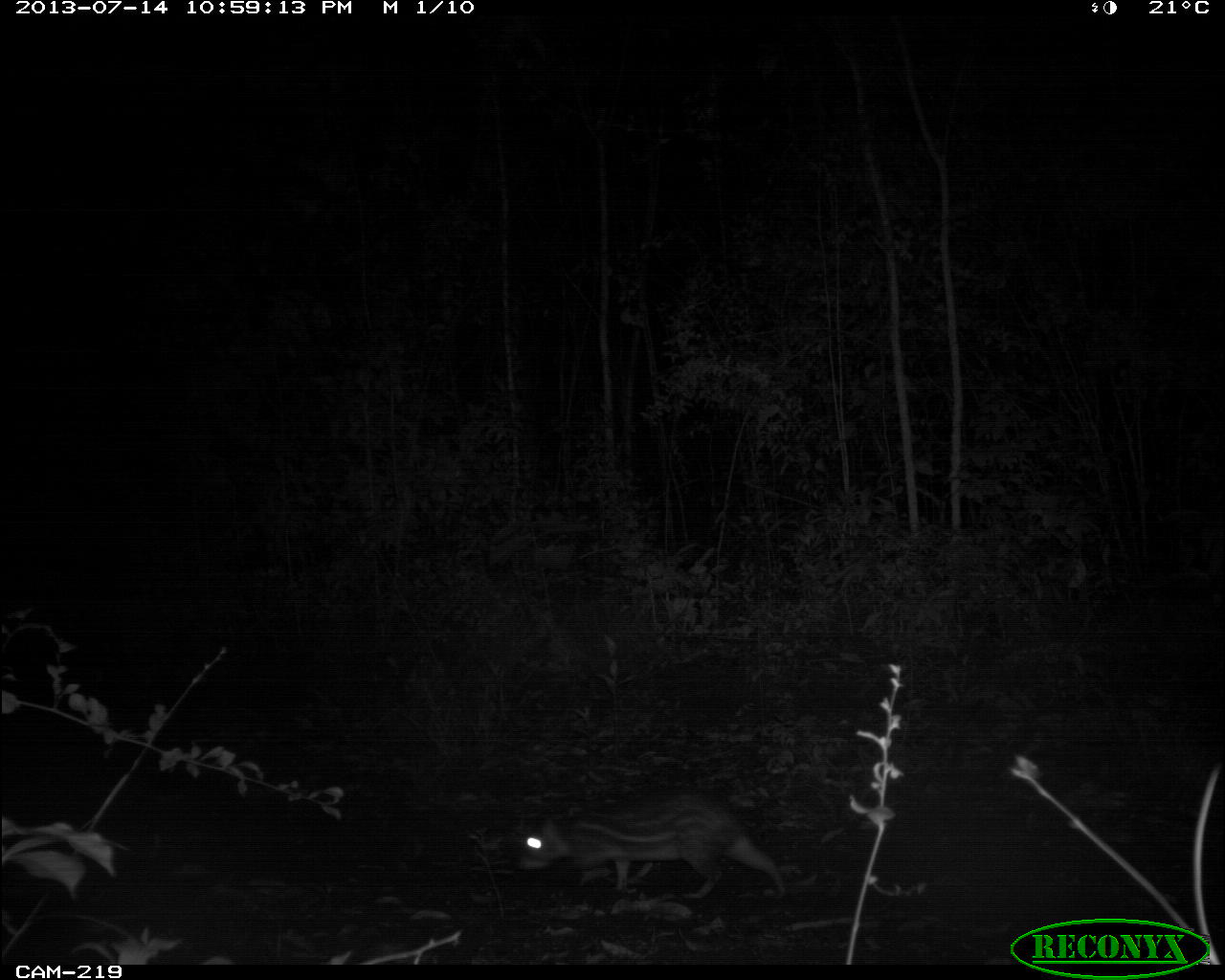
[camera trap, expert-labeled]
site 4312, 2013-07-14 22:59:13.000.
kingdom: Animalia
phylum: Chordata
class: Mammalia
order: Rodentia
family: Cuniculidae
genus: Cuniculus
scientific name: Cuniculus paca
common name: lowland paca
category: agouti paca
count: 1